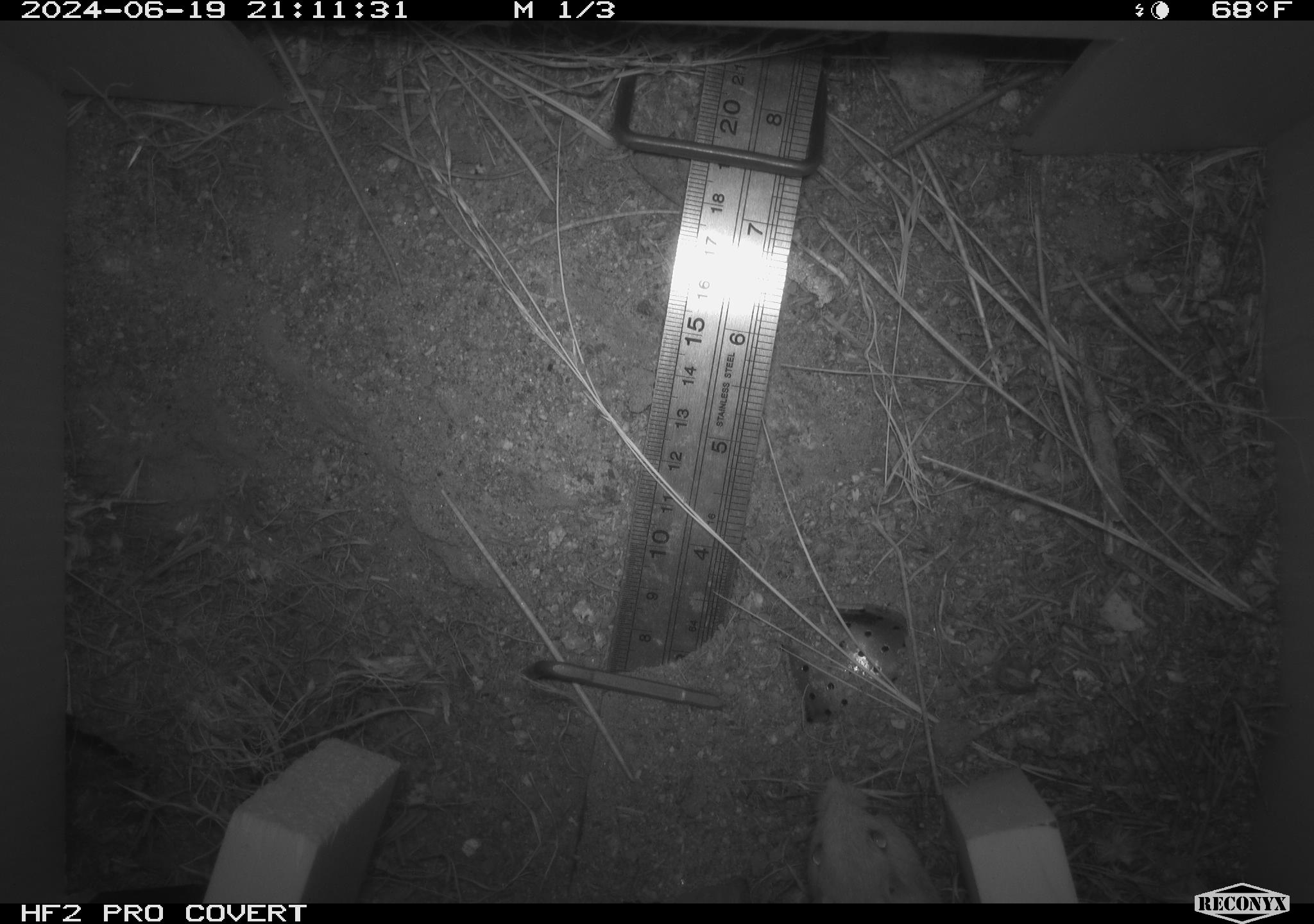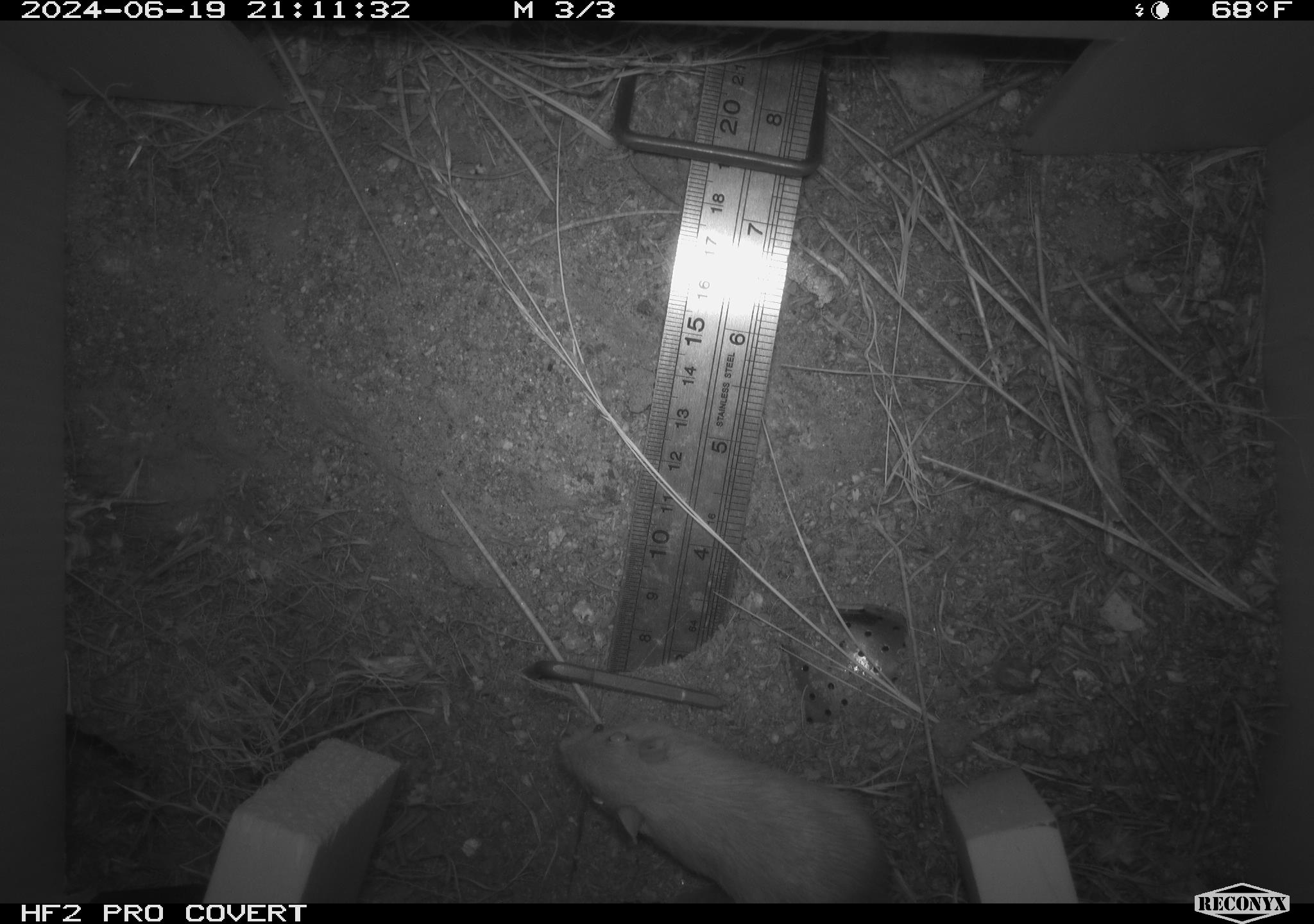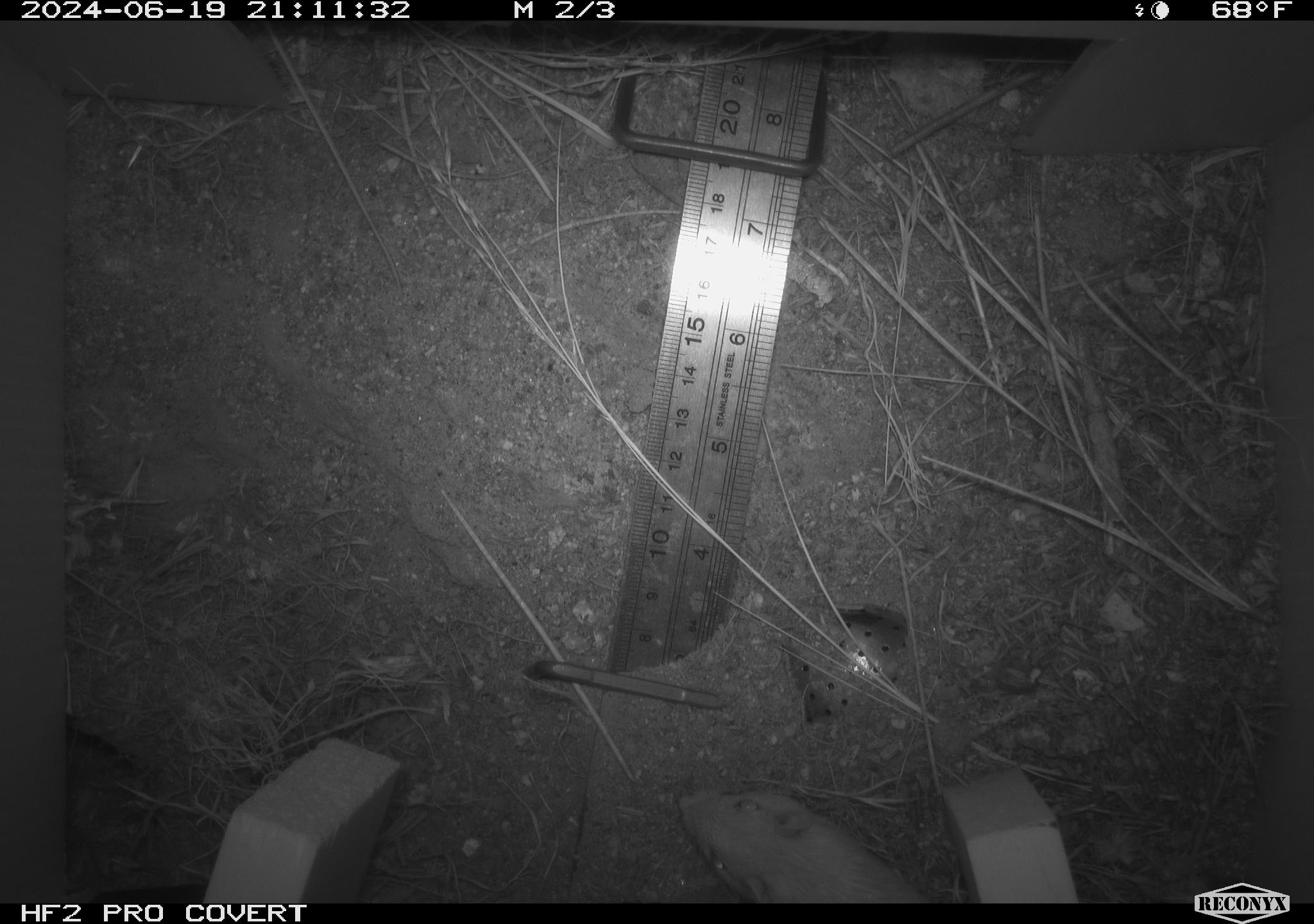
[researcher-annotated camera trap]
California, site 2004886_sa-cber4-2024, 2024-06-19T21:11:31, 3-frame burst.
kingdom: Animalia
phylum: Chordata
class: Mammalia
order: Rodentia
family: Heteromyidae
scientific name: Heteromyidae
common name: kangaroo rats and pocket mice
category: heteromyidae family